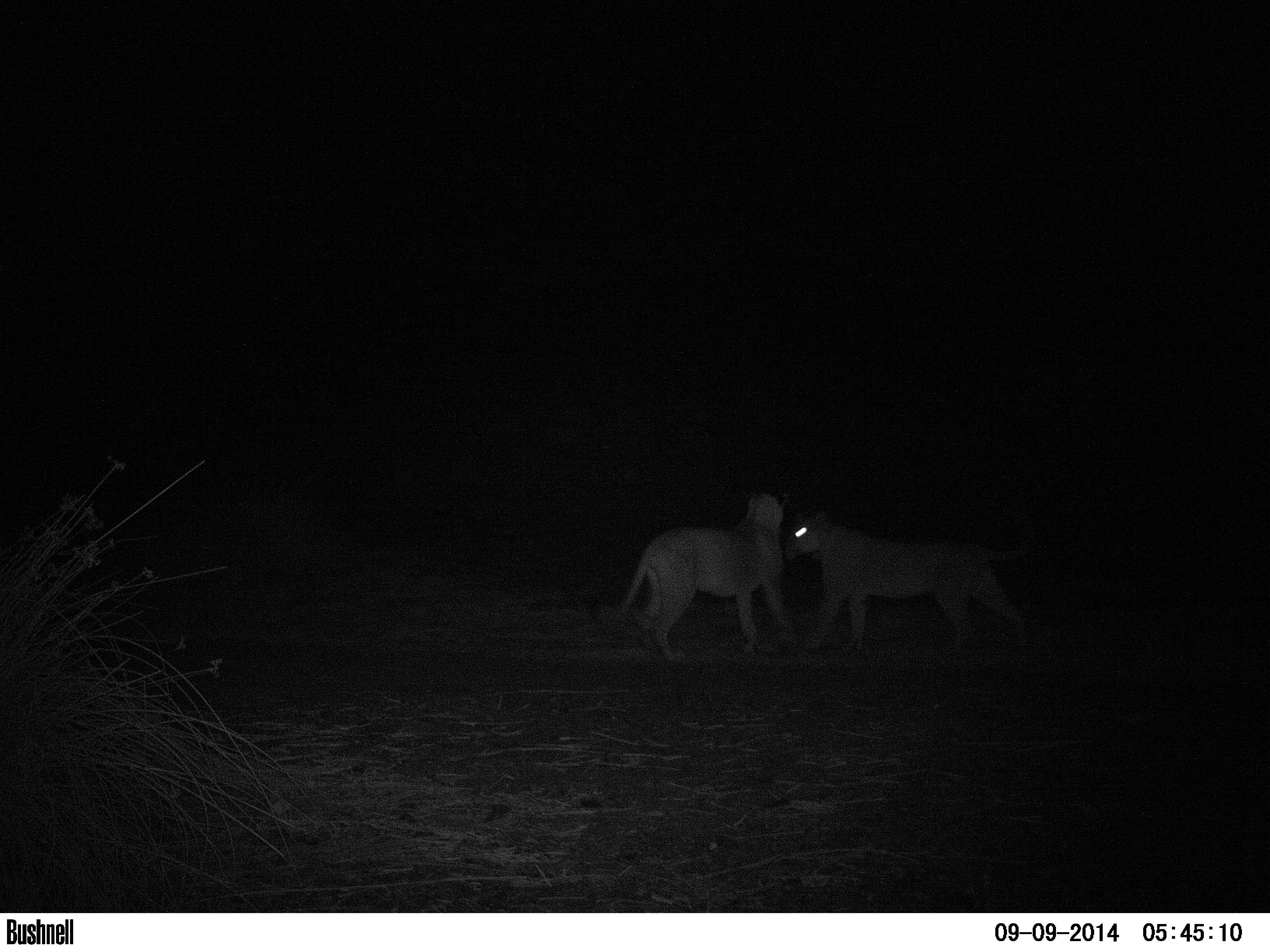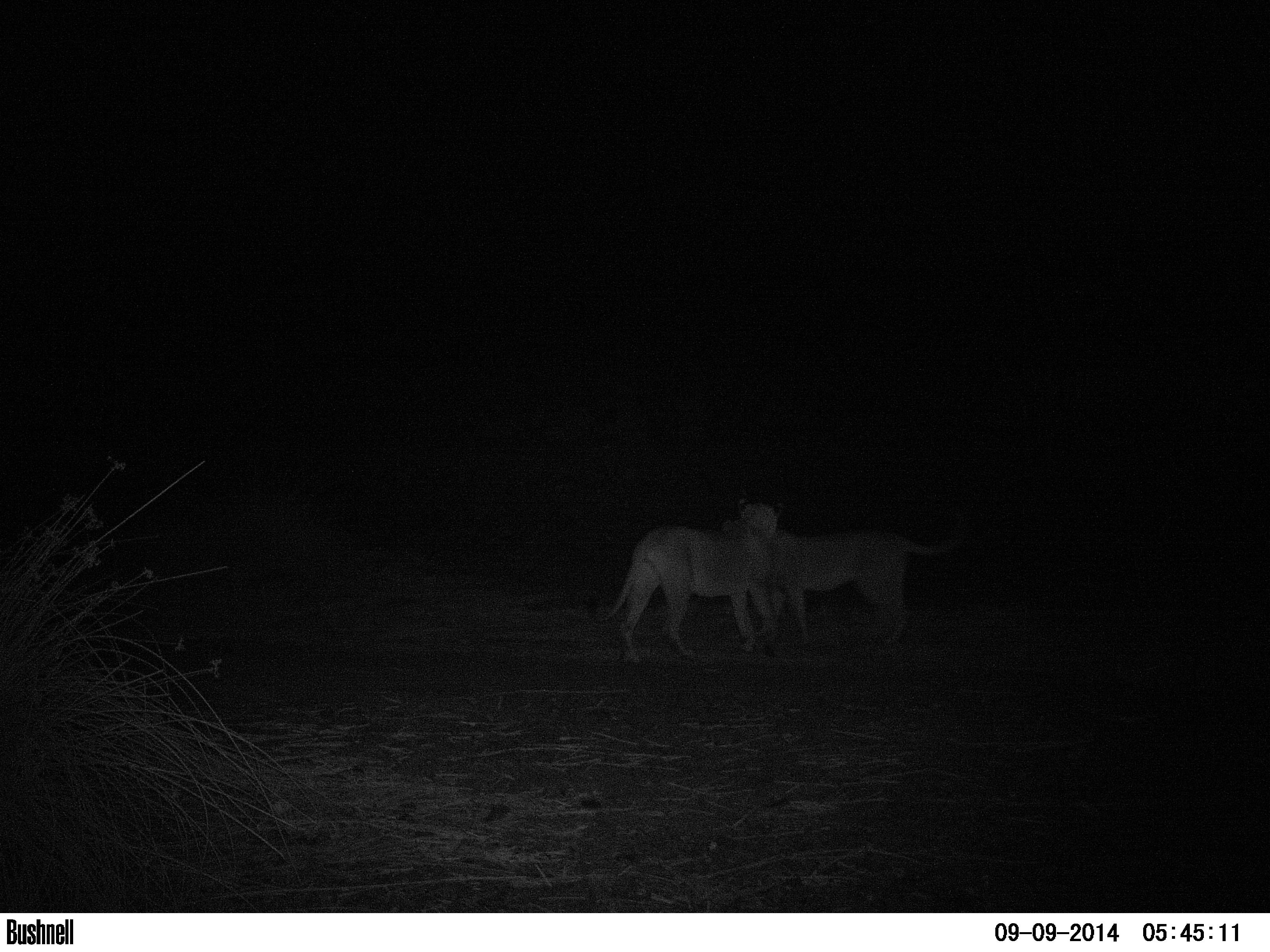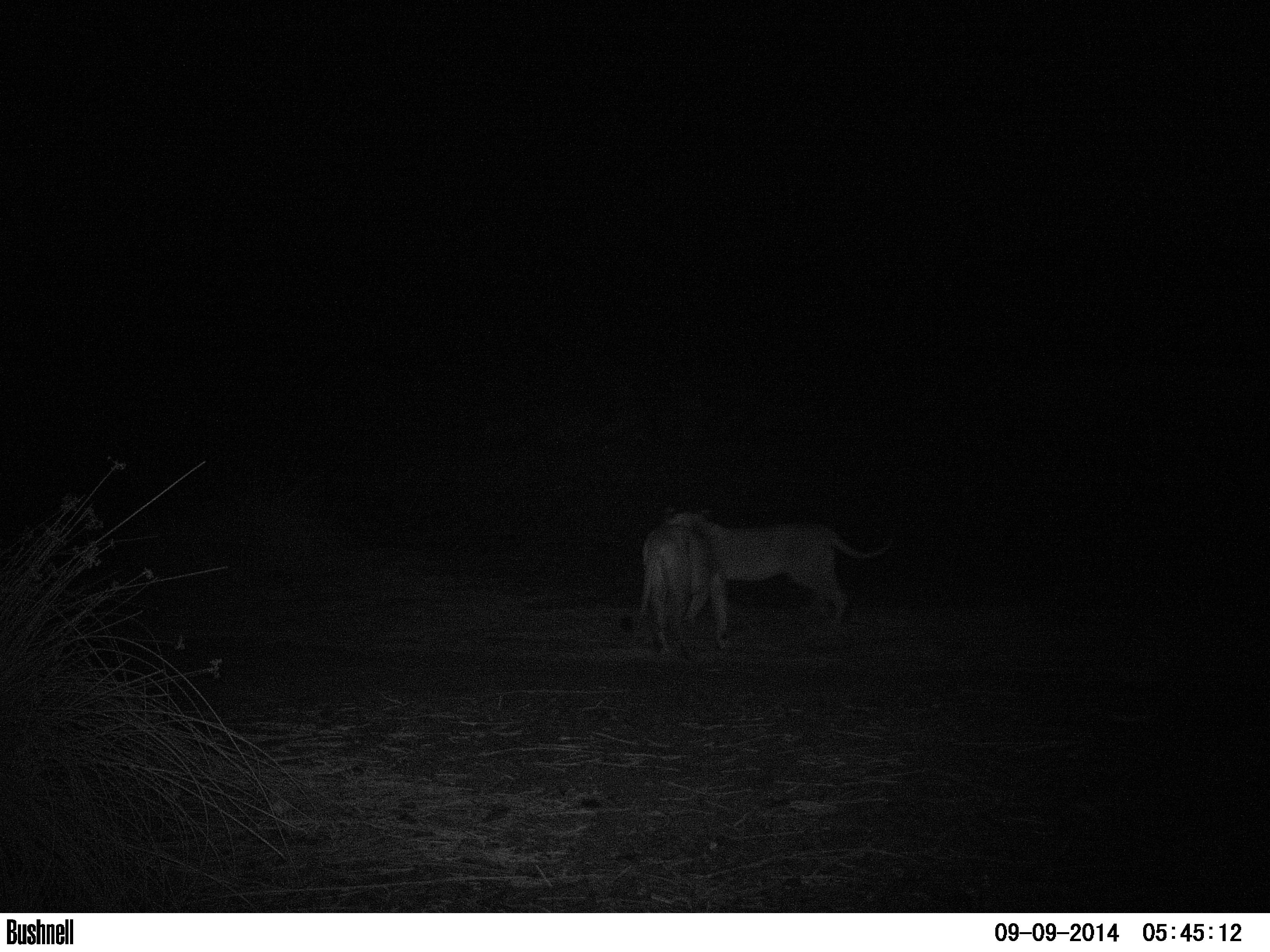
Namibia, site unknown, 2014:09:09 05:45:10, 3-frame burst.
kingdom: Animalia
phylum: Chordata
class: Mammalia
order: Carnivora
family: Felidae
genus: Panthera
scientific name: Panthera leo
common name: lion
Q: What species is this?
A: Panthera leo (lion).